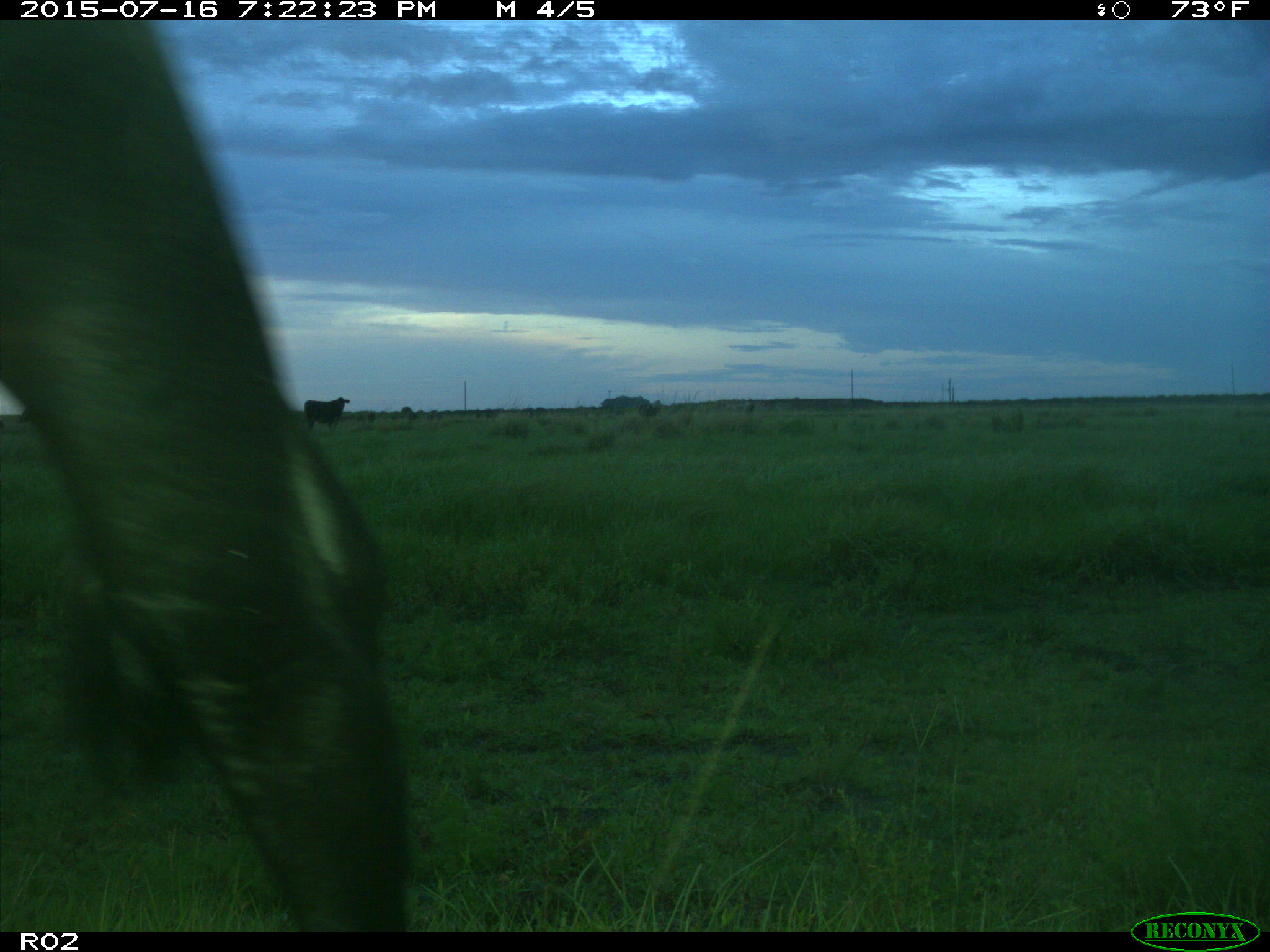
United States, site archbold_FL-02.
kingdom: Animalia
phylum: Chordata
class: Mammalia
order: Artiodactyla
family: Bovidae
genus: Bos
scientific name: Bos taurus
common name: domestic cow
Bos taurus (domestic cow).